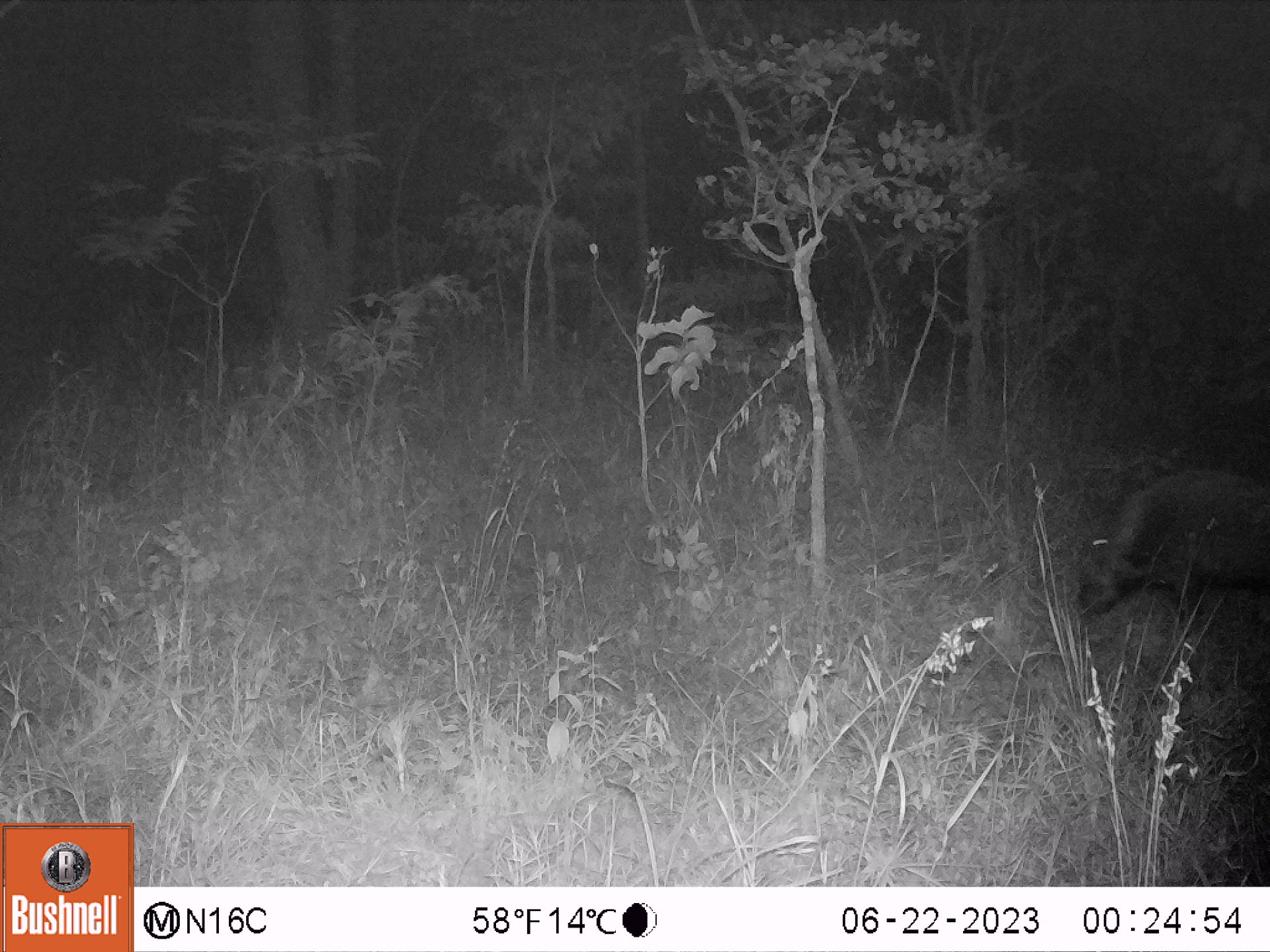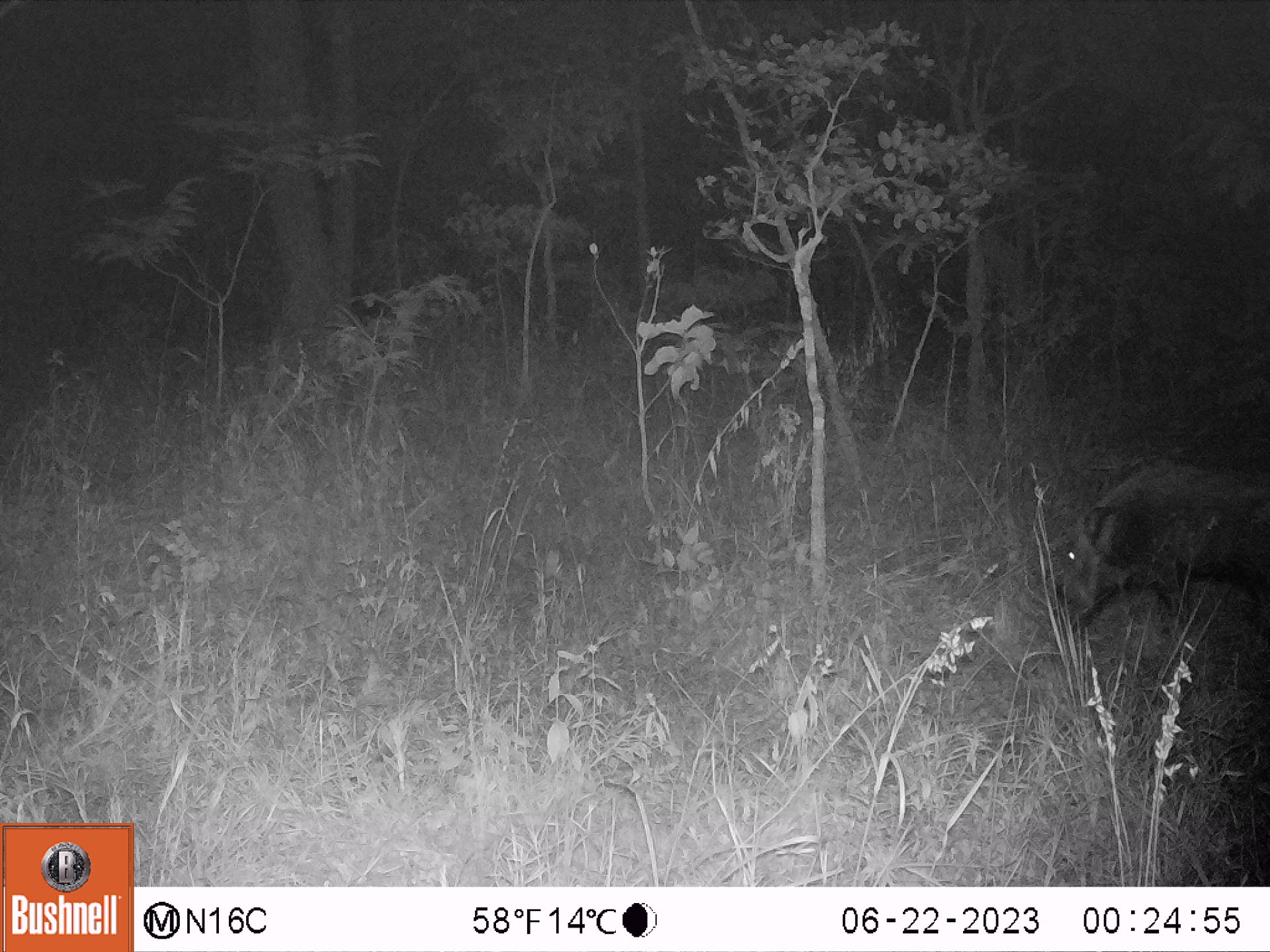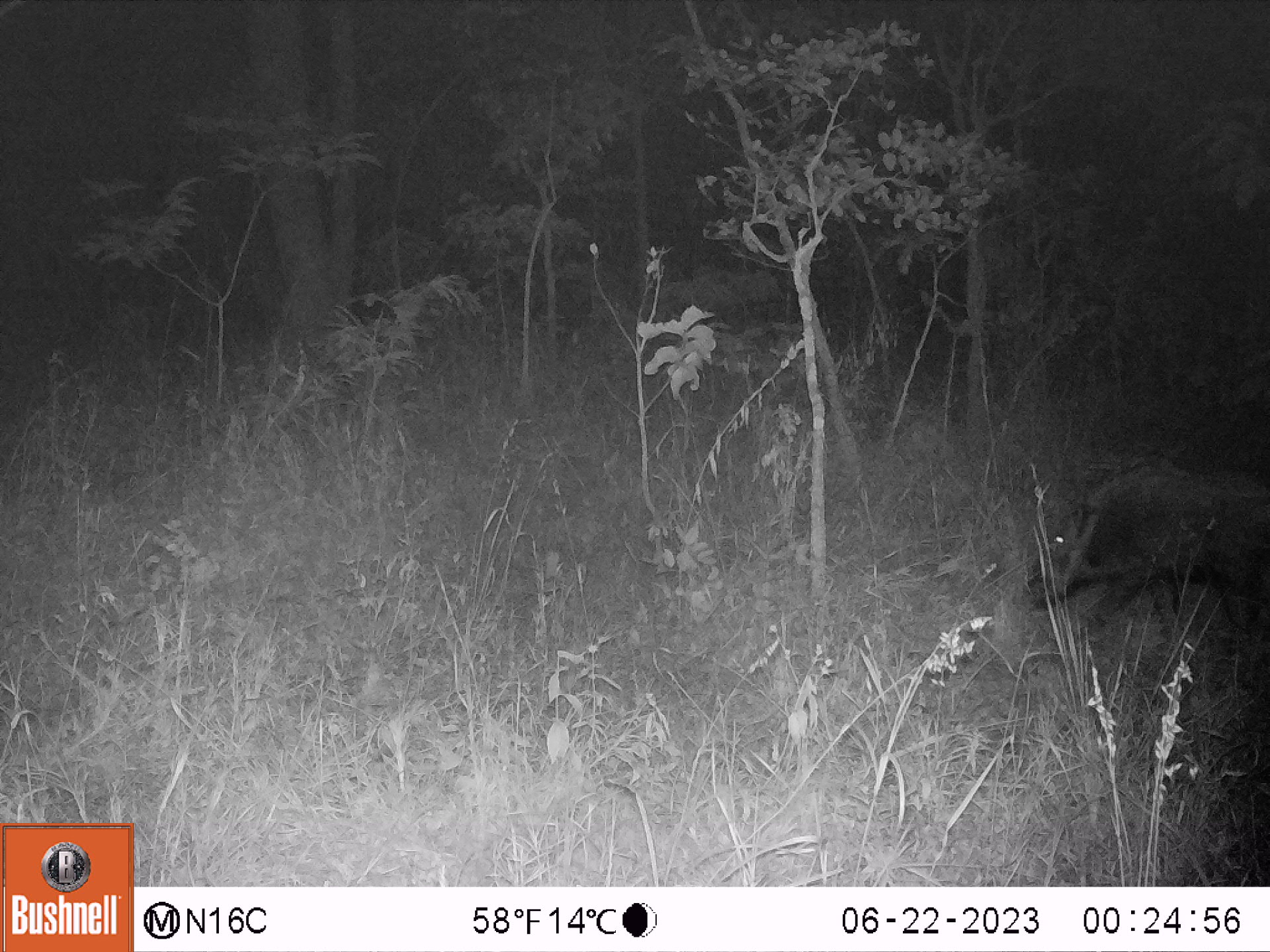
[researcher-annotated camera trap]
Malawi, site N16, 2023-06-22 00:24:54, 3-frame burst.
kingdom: Animalia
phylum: Chordata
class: Mammalia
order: Artiodactyla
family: Suidae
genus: Potamochoerus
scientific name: Potamochoerus larvatus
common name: bushpig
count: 1